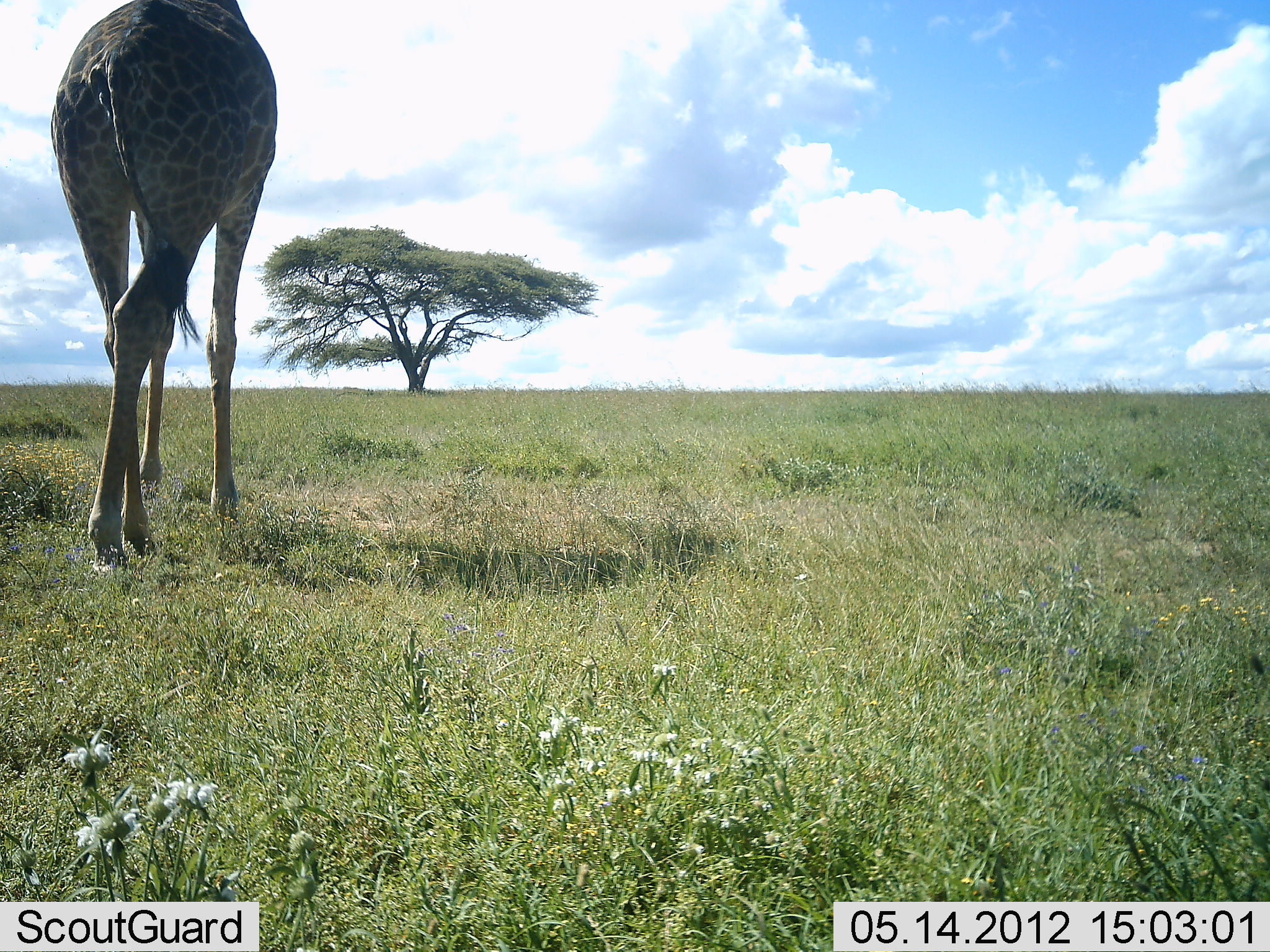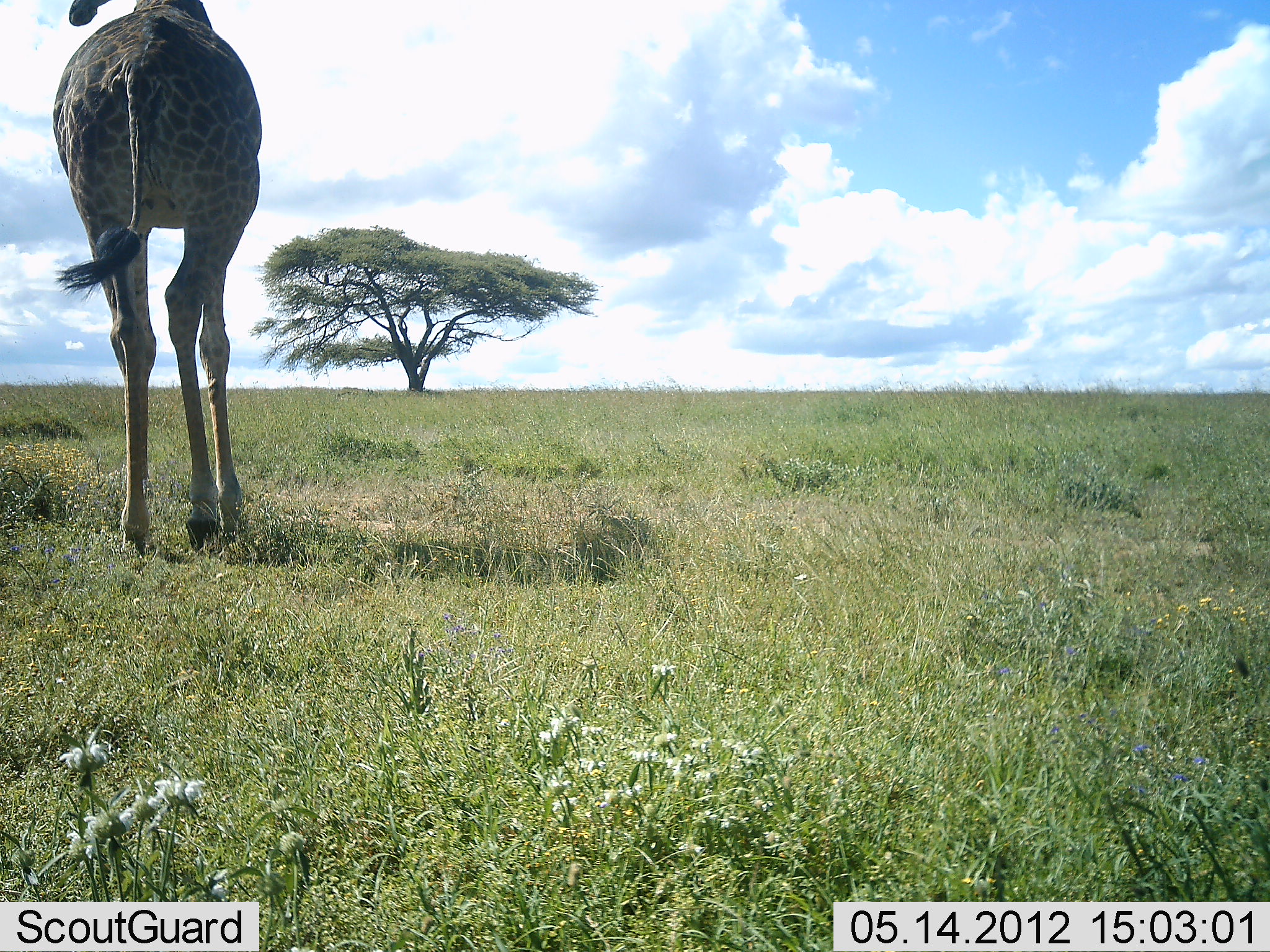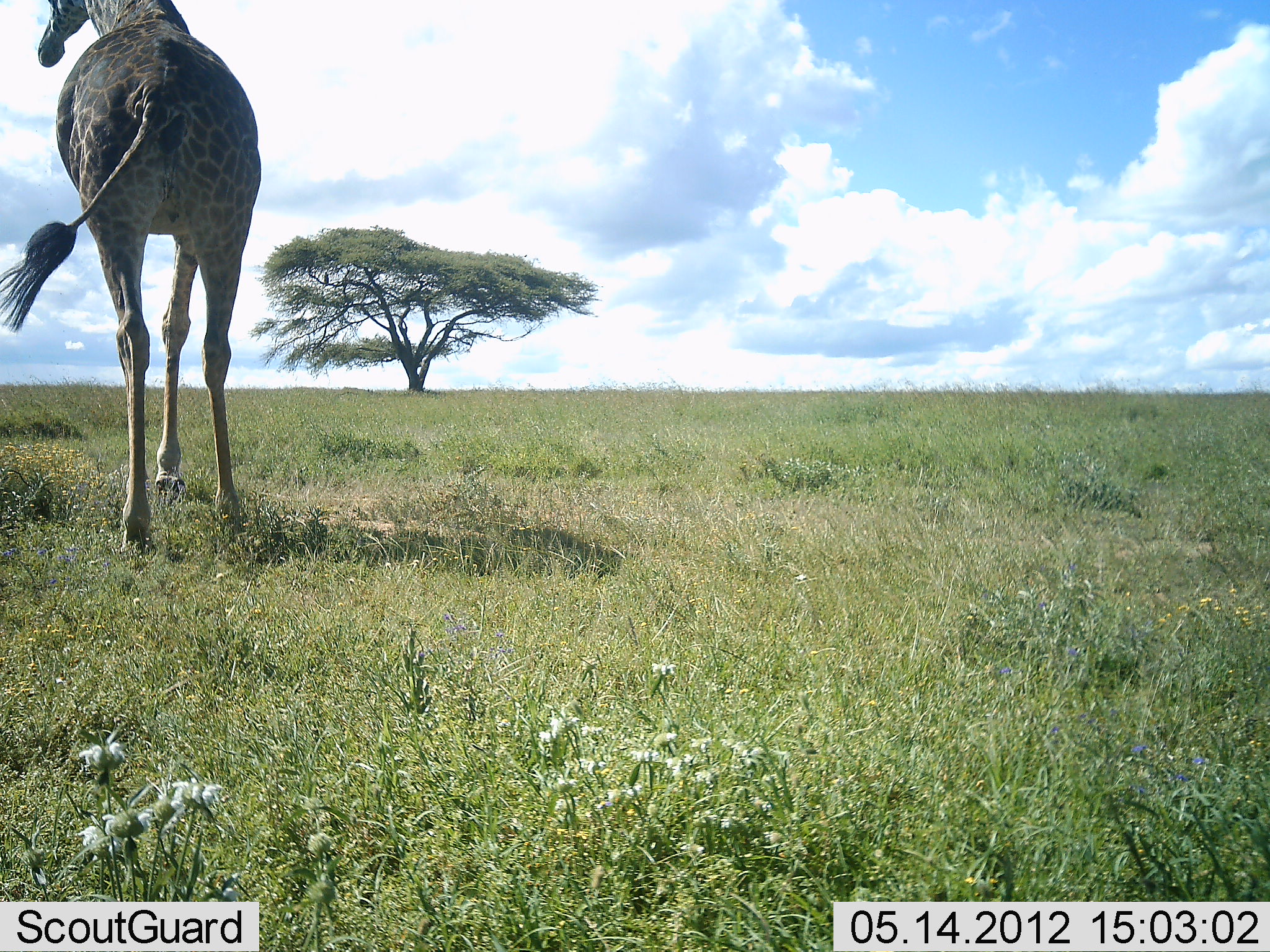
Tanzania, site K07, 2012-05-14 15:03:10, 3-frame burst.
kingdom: Animalia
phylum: Chordata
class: Mammalia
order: Artiodactyla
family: Giraffidae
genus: Giraffa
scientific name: Giraffa camelopardalis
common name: giraffe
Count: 1.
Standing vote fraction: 5%.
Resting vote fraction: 0%.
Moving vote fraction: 100%.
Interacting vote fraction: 0%.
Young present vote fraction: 0%.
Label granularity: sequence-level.